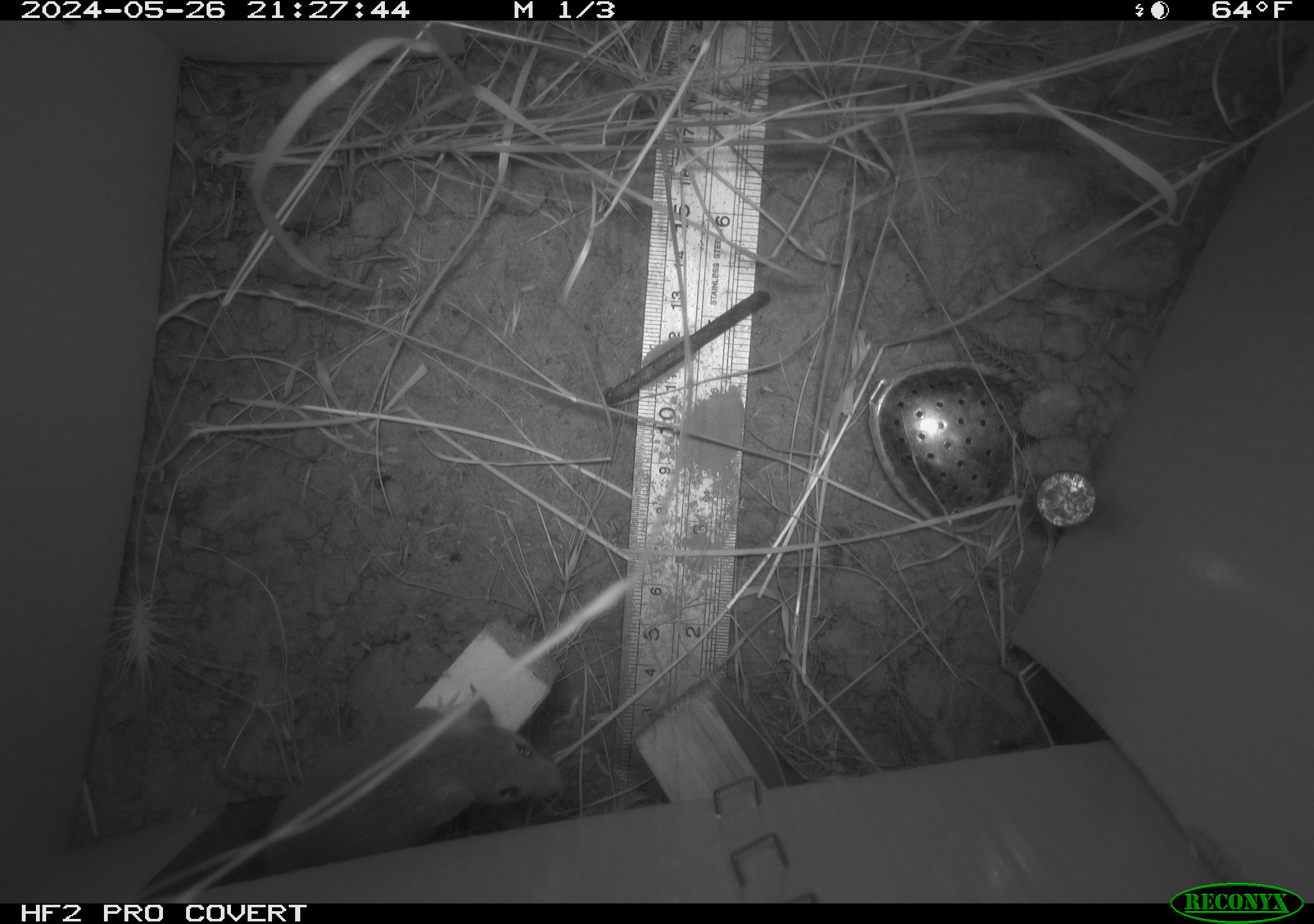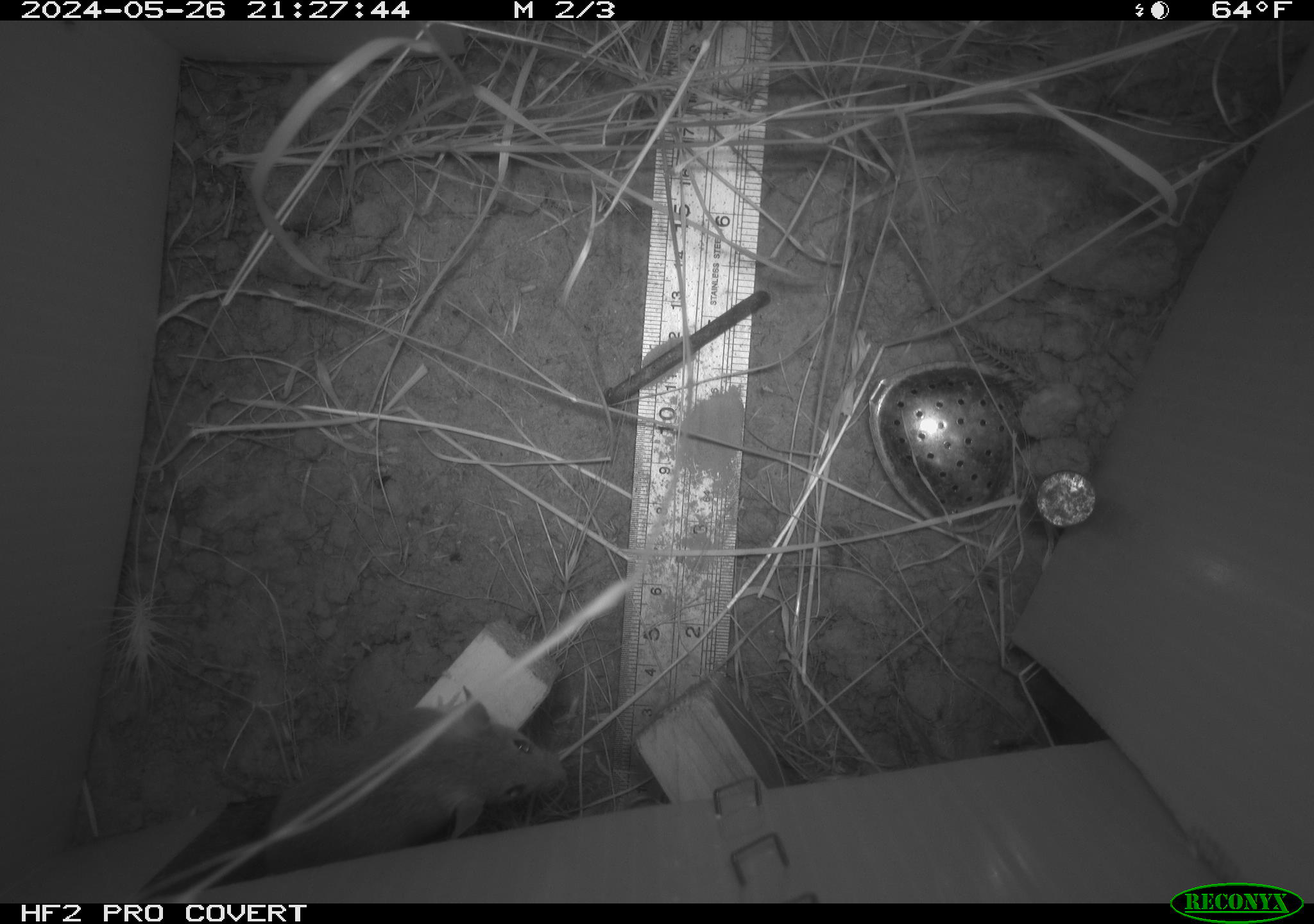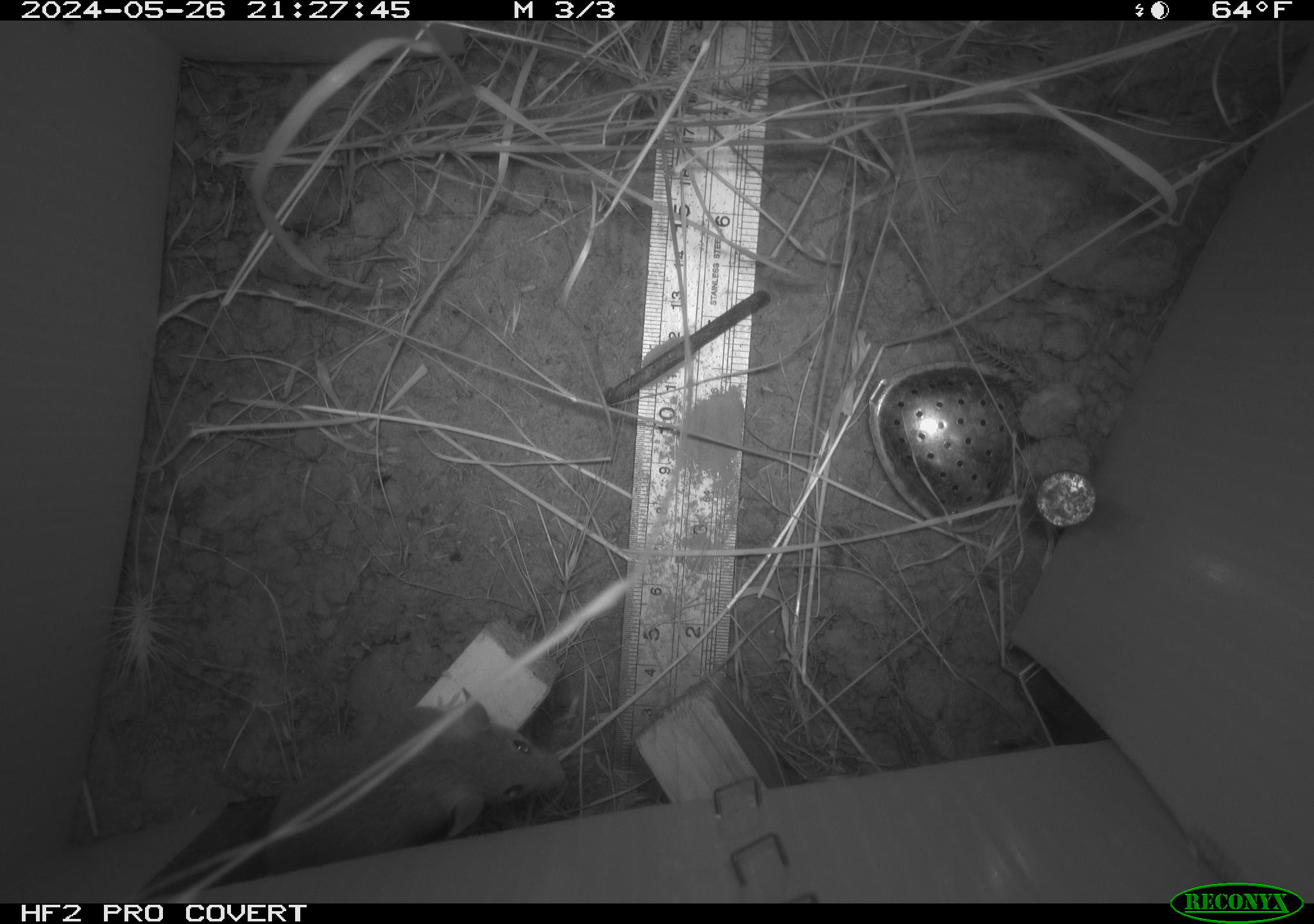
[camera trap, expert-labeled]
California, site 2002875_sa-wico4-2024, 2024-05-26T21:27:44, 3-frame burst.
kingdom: Animalia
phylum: Chordata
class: Mammalia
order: Rodentia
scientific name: Rodentia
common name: mouse species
Mouse species (Rodentia).